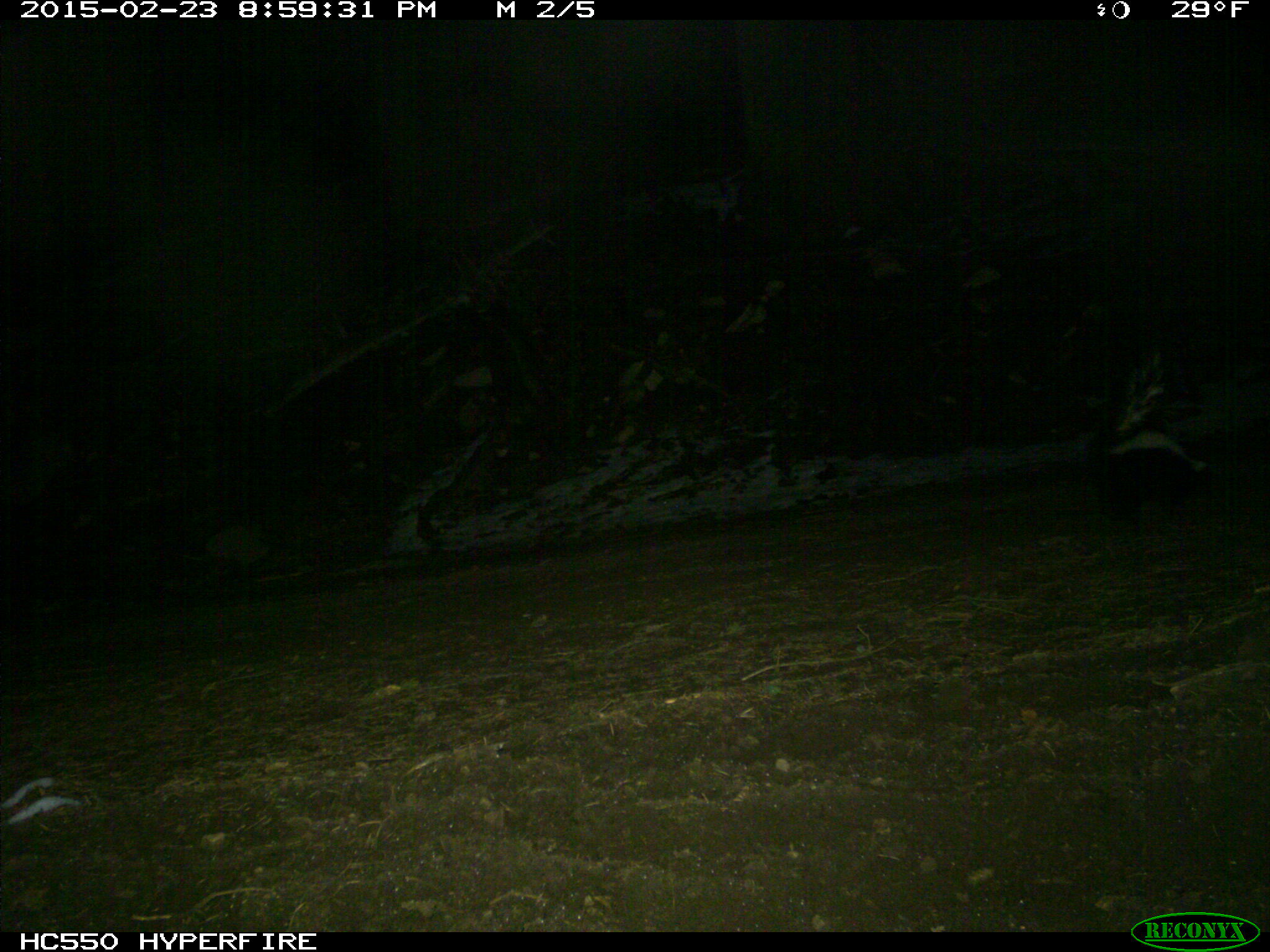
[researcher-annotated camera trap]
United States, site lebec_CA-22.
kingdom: Animalia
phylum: Chordata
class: Mammalia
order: Carnivora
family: Mephitidae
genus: Mephitis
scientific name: Mephitis mephitis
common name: striped skunk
Mephitis mephitis (striped skunk).